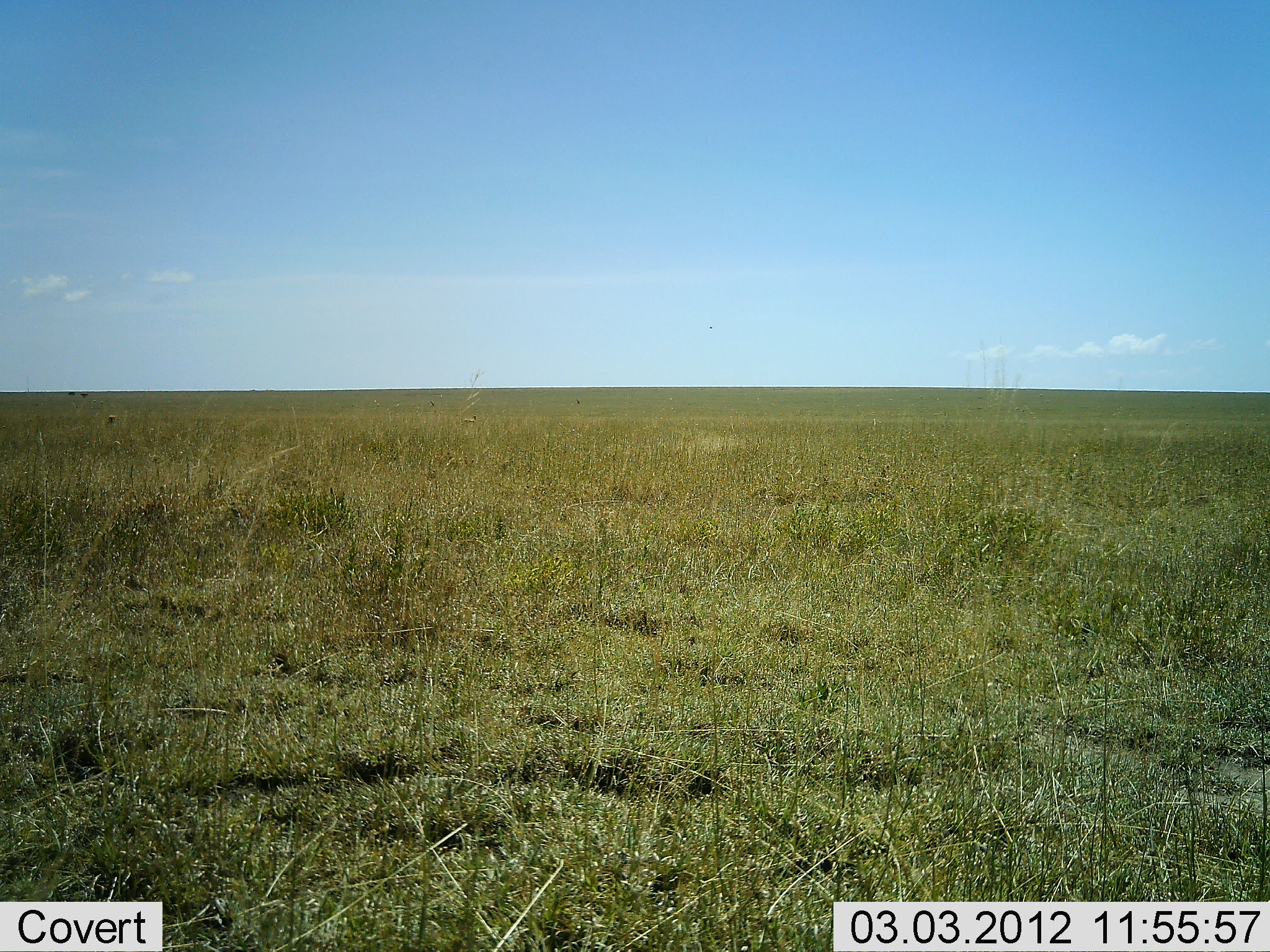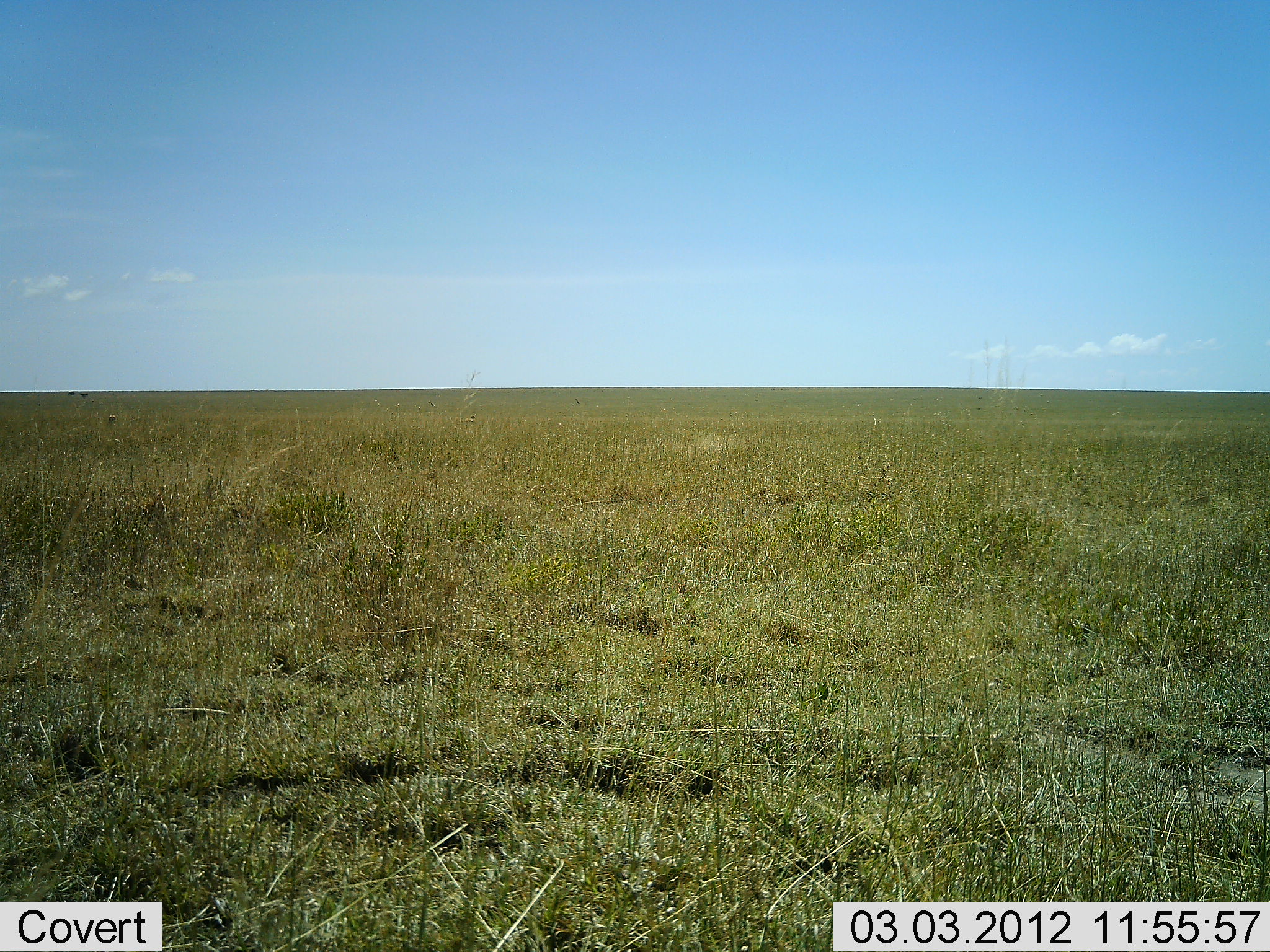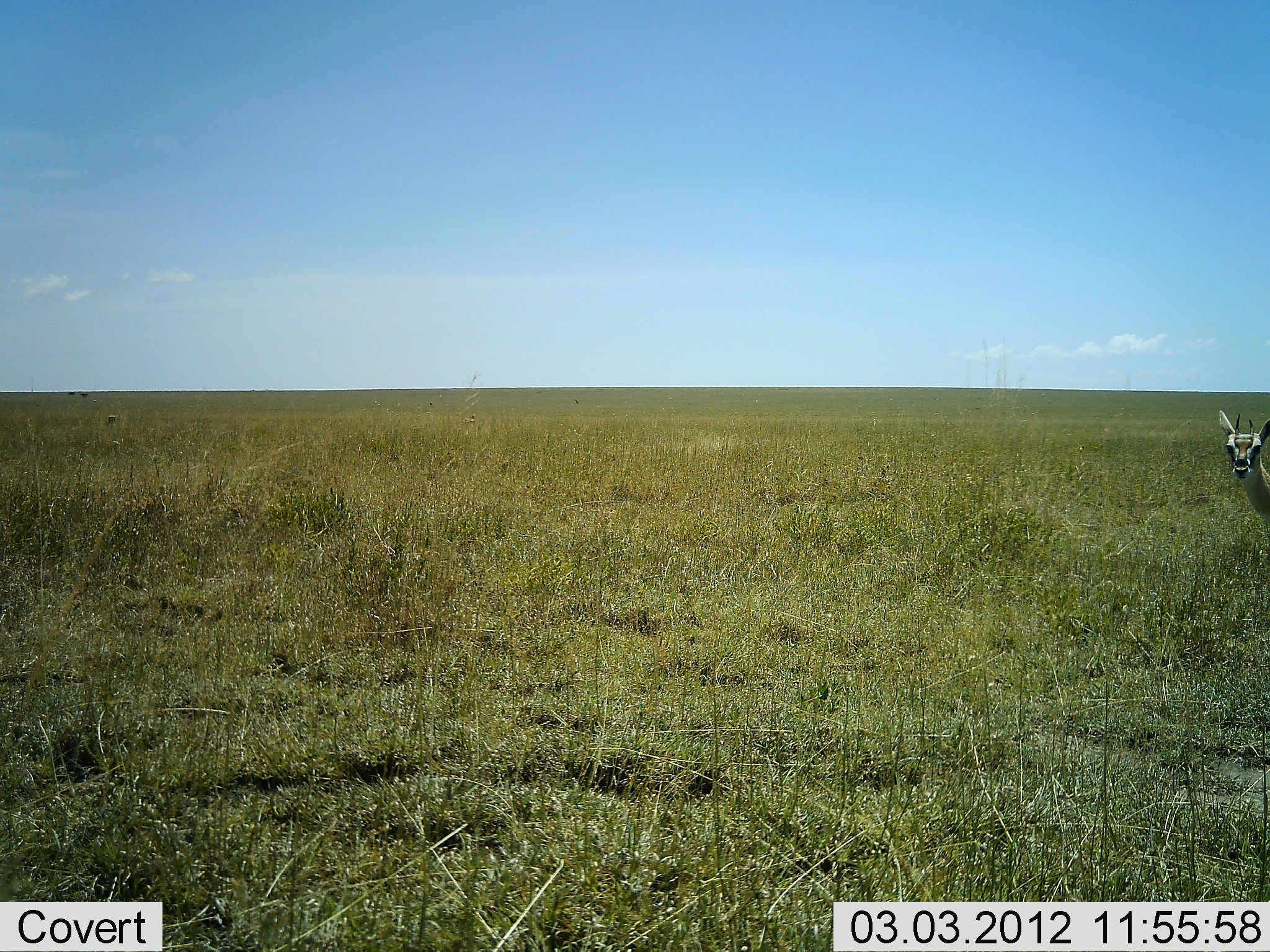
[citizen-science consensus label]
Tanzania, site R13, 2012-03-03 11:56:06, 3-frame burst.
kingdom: Animalia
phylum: Chordata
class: Mammalia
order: Artiodactyla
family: Bovidae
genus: Eudorcas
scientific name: Eudorcas thomsonii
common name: thomson's gazelle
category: gazellethomsons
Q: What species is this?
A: Gazellethomsons (thomson's gazelle) (Eudorcas thomsonii).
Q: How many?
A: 1.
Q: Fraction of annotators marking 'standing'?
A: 44%.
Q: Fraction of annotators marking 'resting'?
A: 0%.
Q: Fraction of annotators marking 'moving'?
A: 56%.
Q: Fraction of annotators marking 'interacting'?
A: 0%.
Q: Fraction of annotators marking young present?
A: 0%.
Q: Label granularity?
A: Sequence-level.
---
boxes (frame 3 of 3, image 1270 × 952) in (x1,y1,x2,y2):
animal: (1218,410,1270,537)